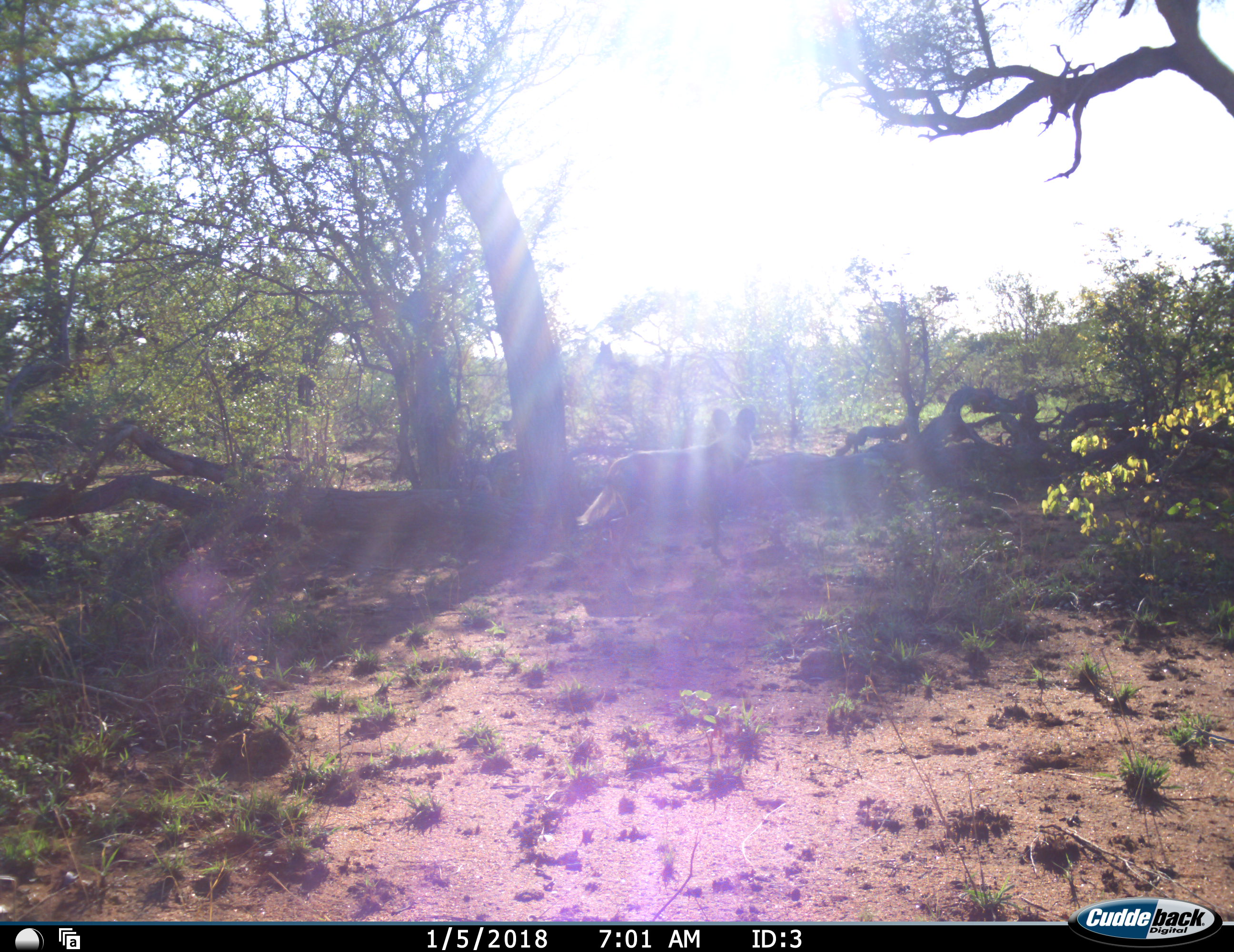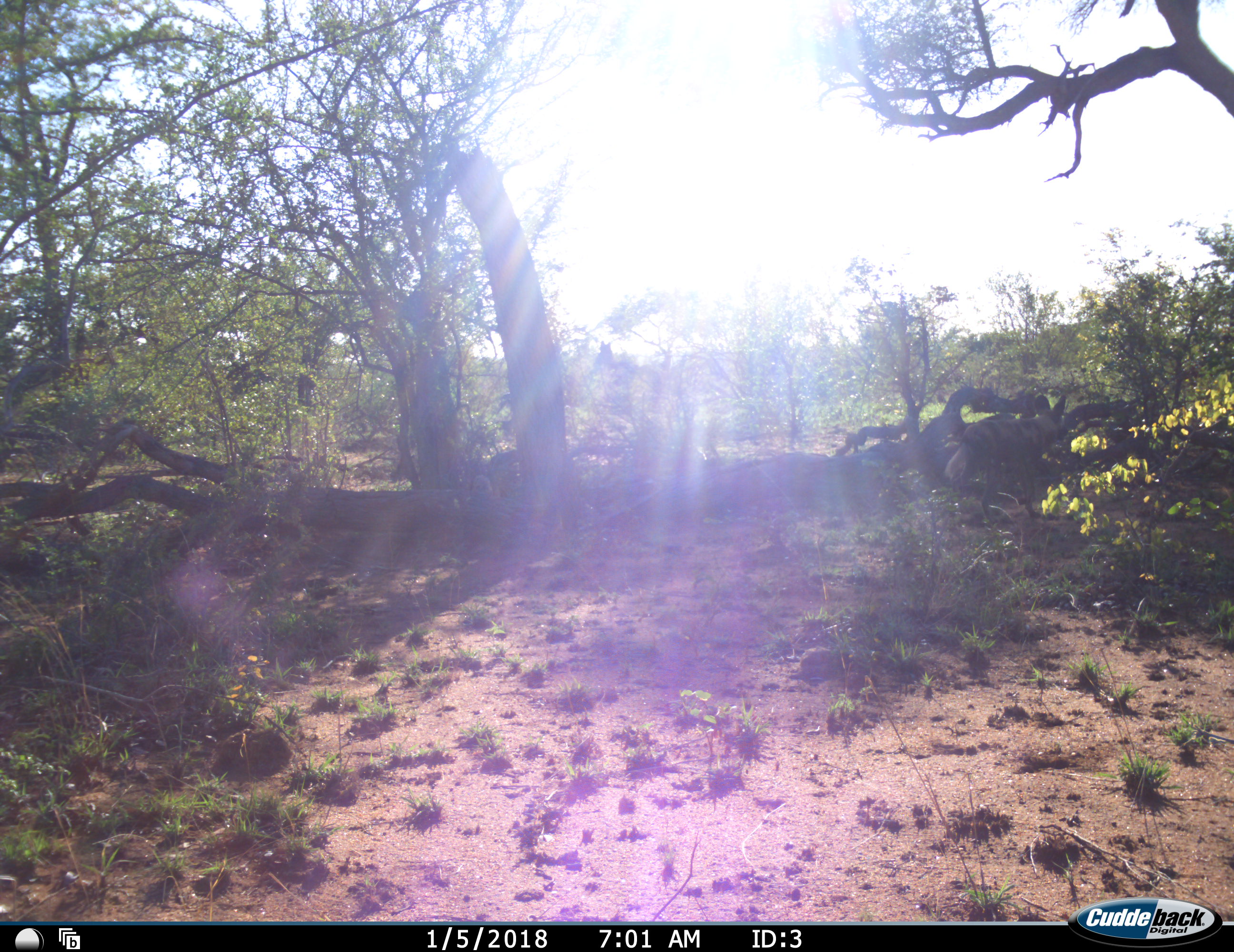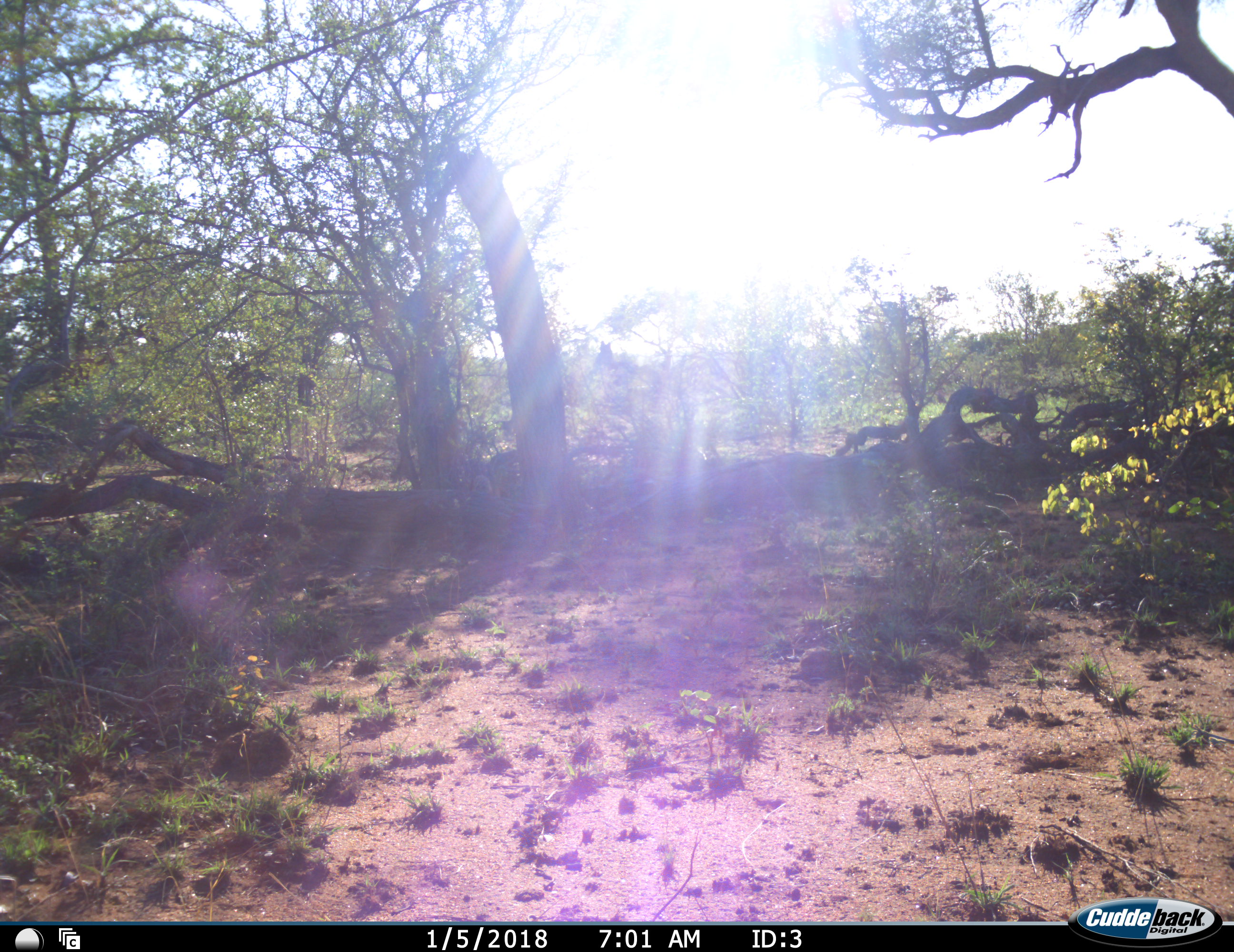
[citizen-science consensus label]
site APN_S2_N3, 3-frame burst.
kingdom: Animalia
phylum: Chordata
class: Mammalia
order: Carnivora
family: Canidae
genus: Lycaon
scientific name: Lycaon pictus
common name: african wild dog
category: wilddog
Wilddog (african wild dog) (Lycaon pictus), count 1. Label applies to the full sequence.